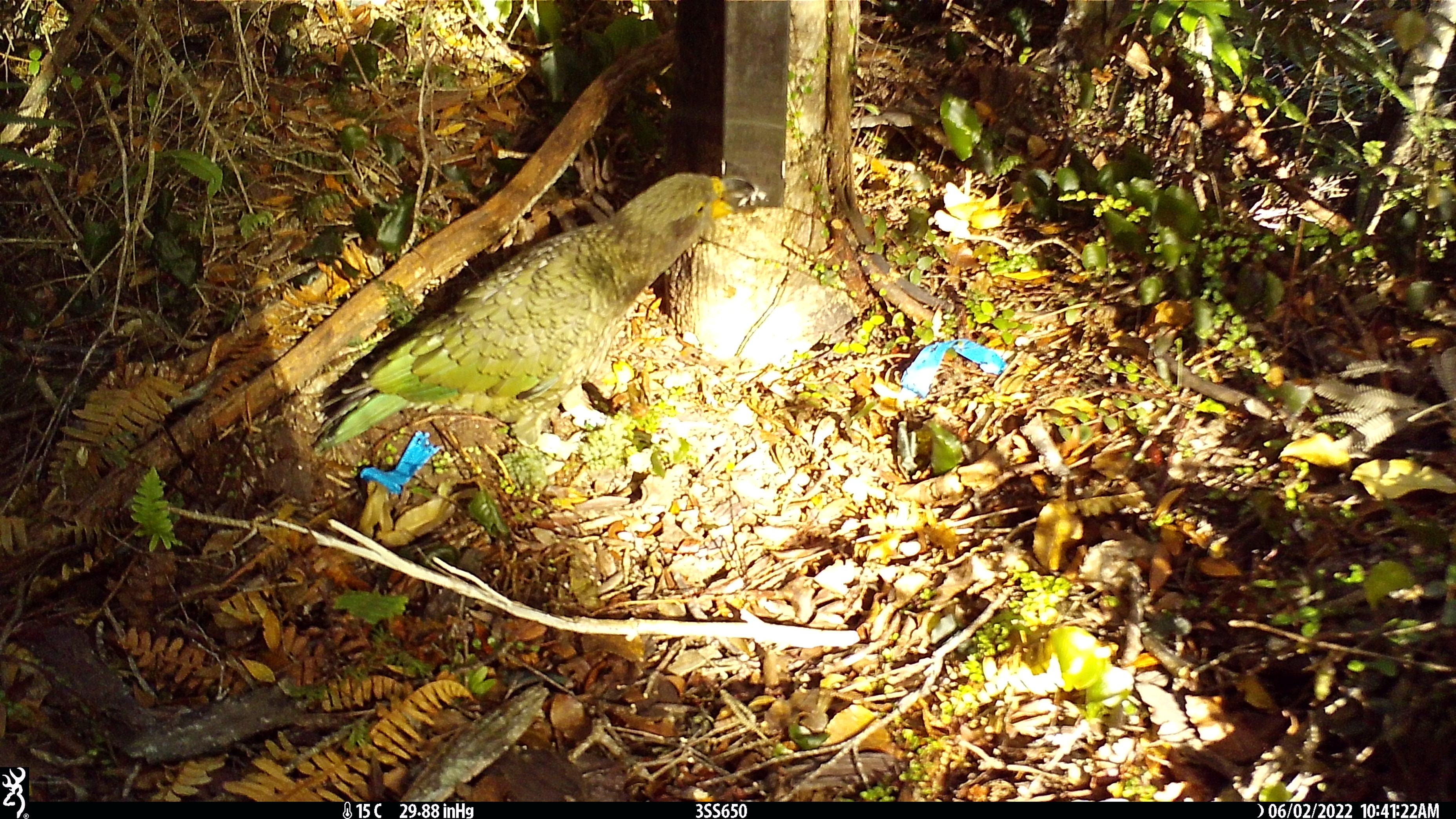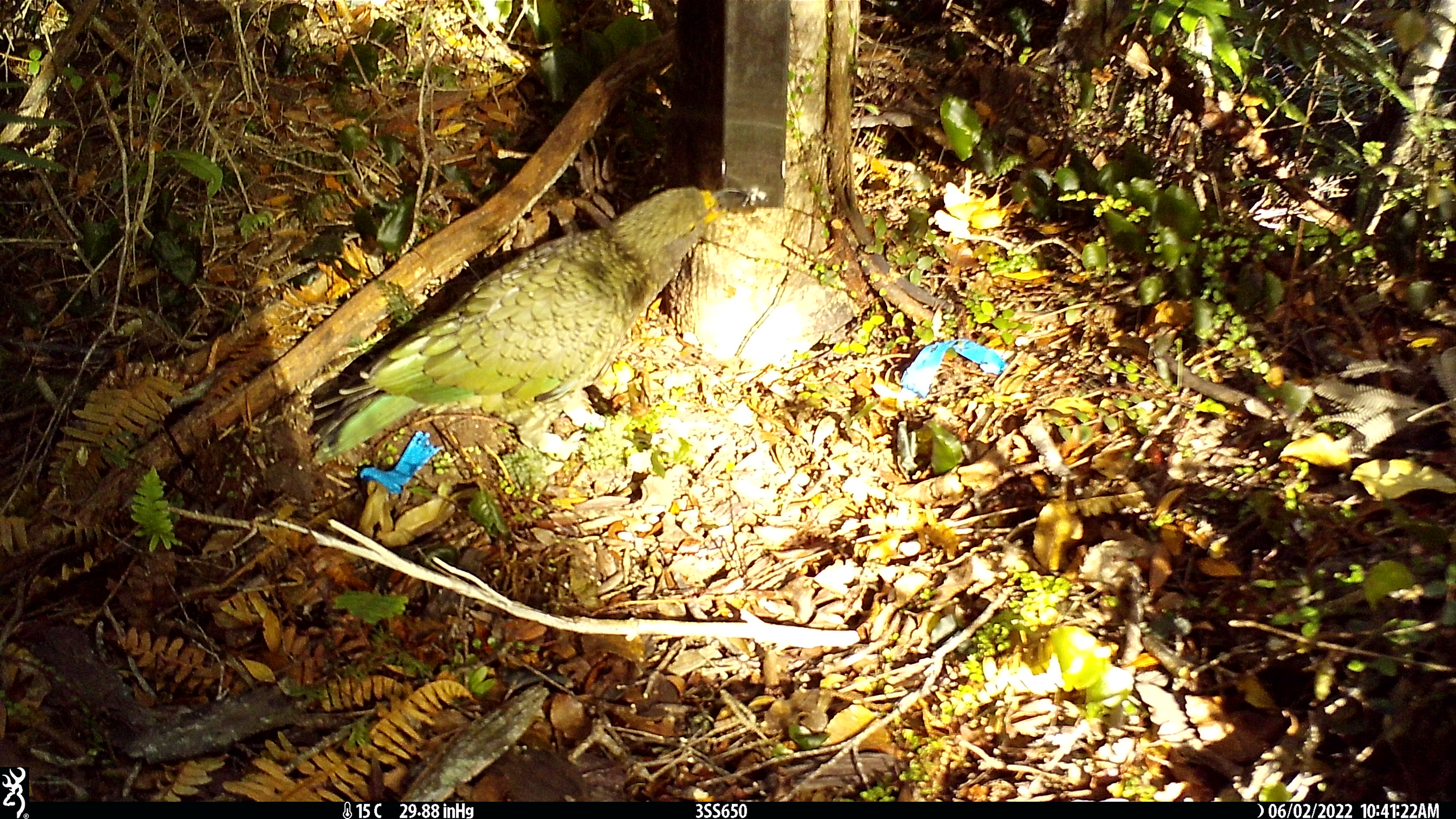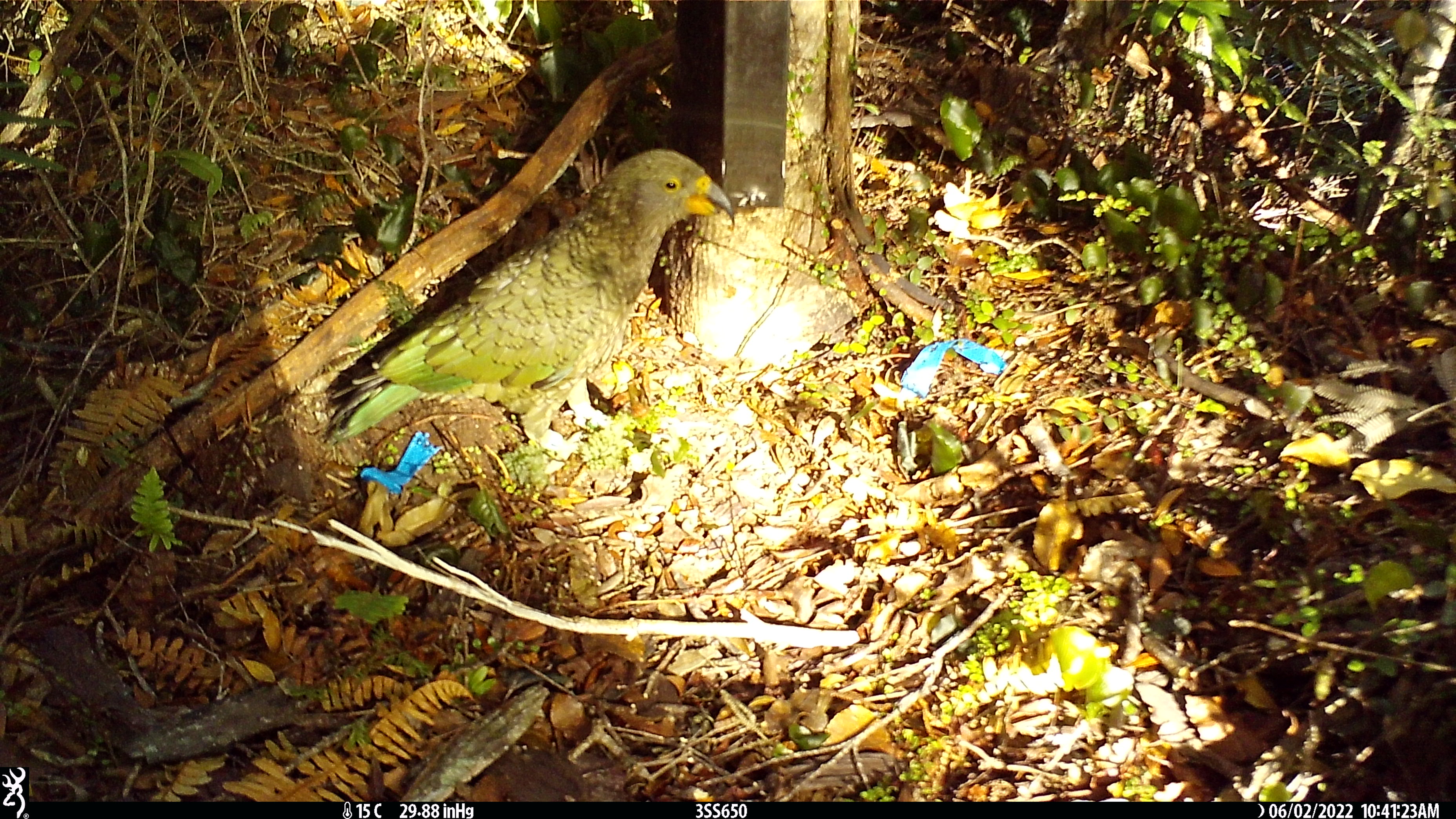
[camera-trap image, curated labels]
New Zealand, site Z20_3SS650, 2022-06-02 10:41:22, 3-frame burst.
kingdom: Animalia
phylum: Chordata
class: Aves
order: Psittaciformes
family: Strigopidae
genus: Nestor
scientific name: Nestor notabilis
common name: kea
Kea (Nestor notabilis).